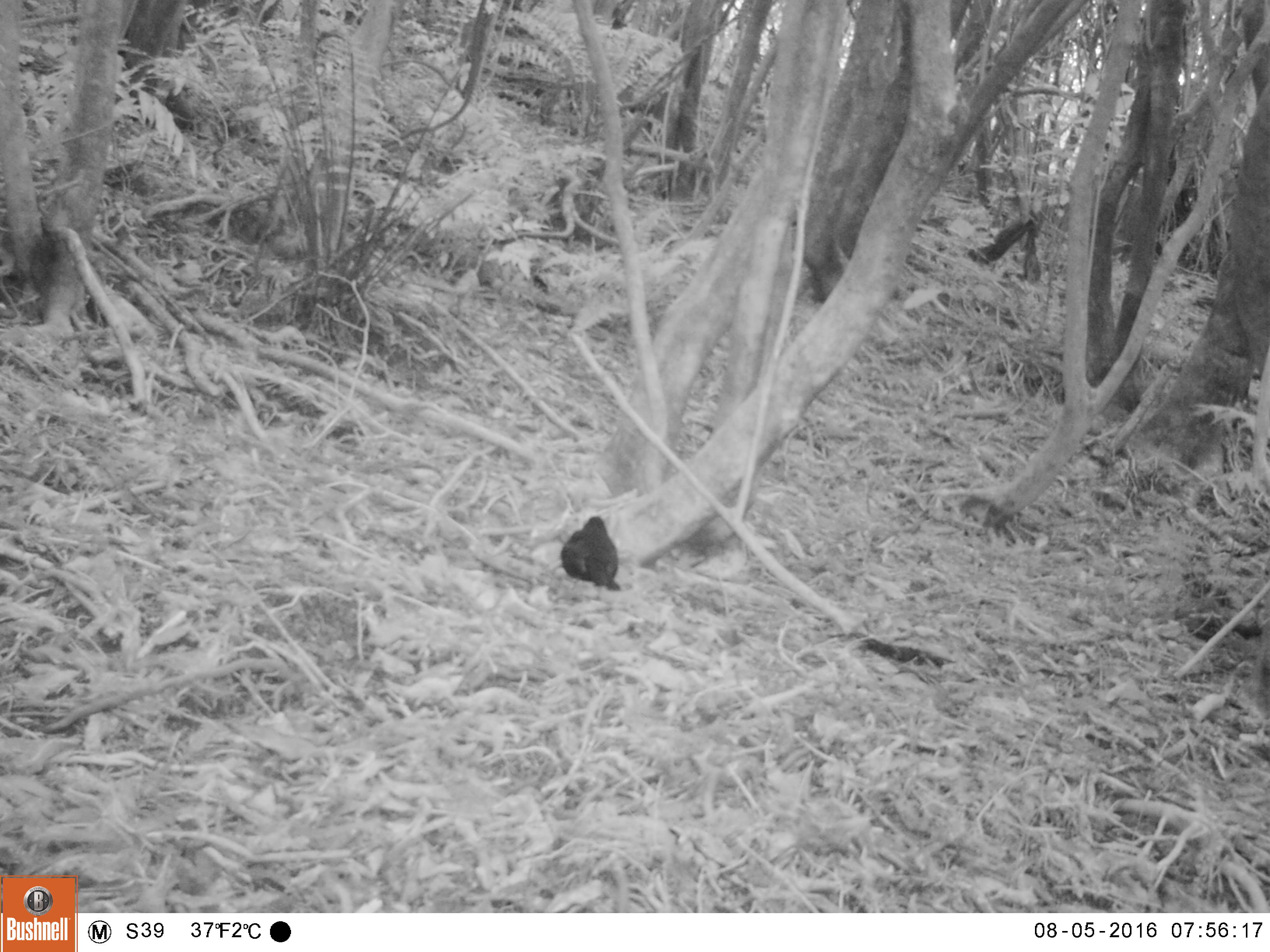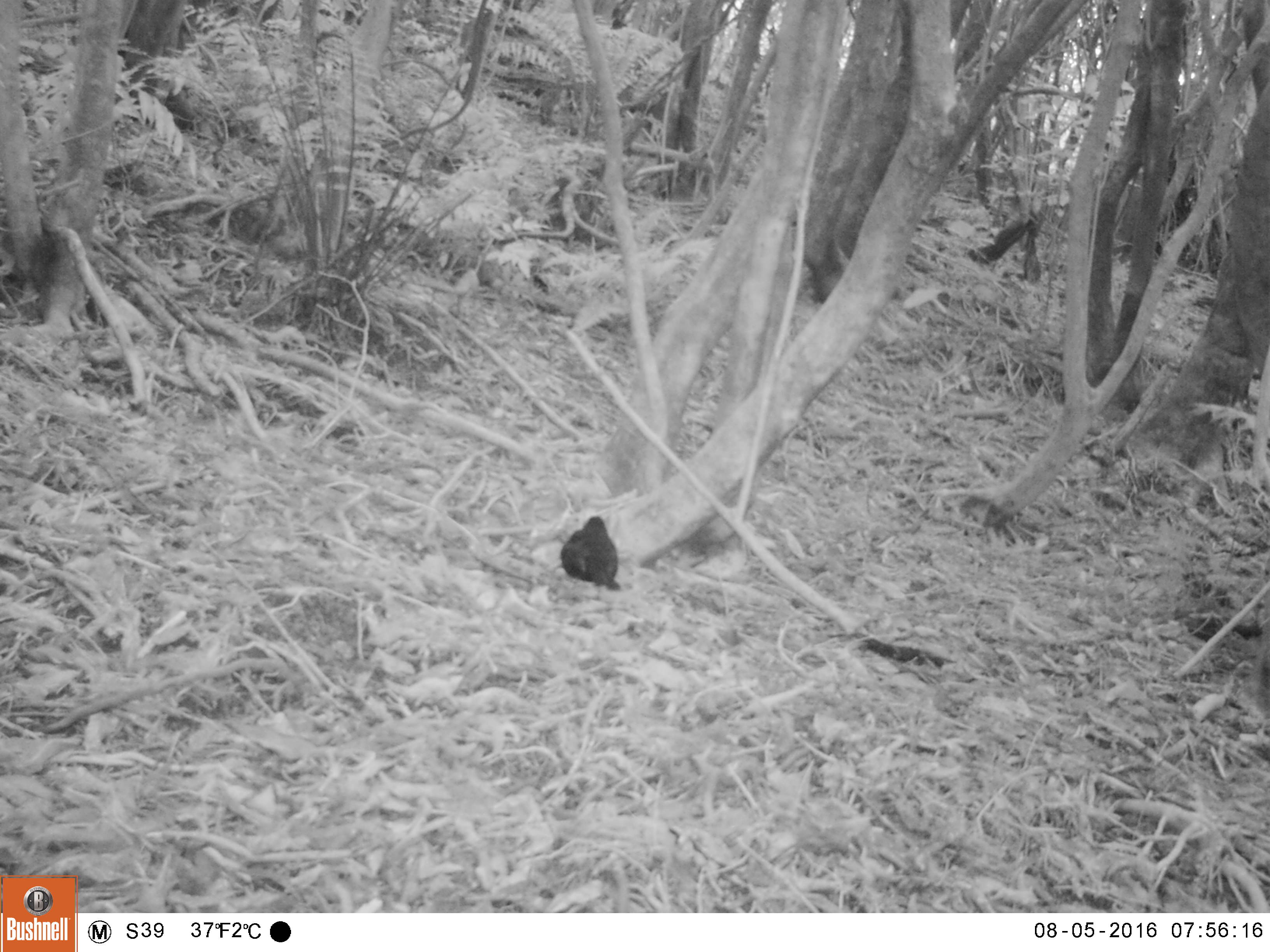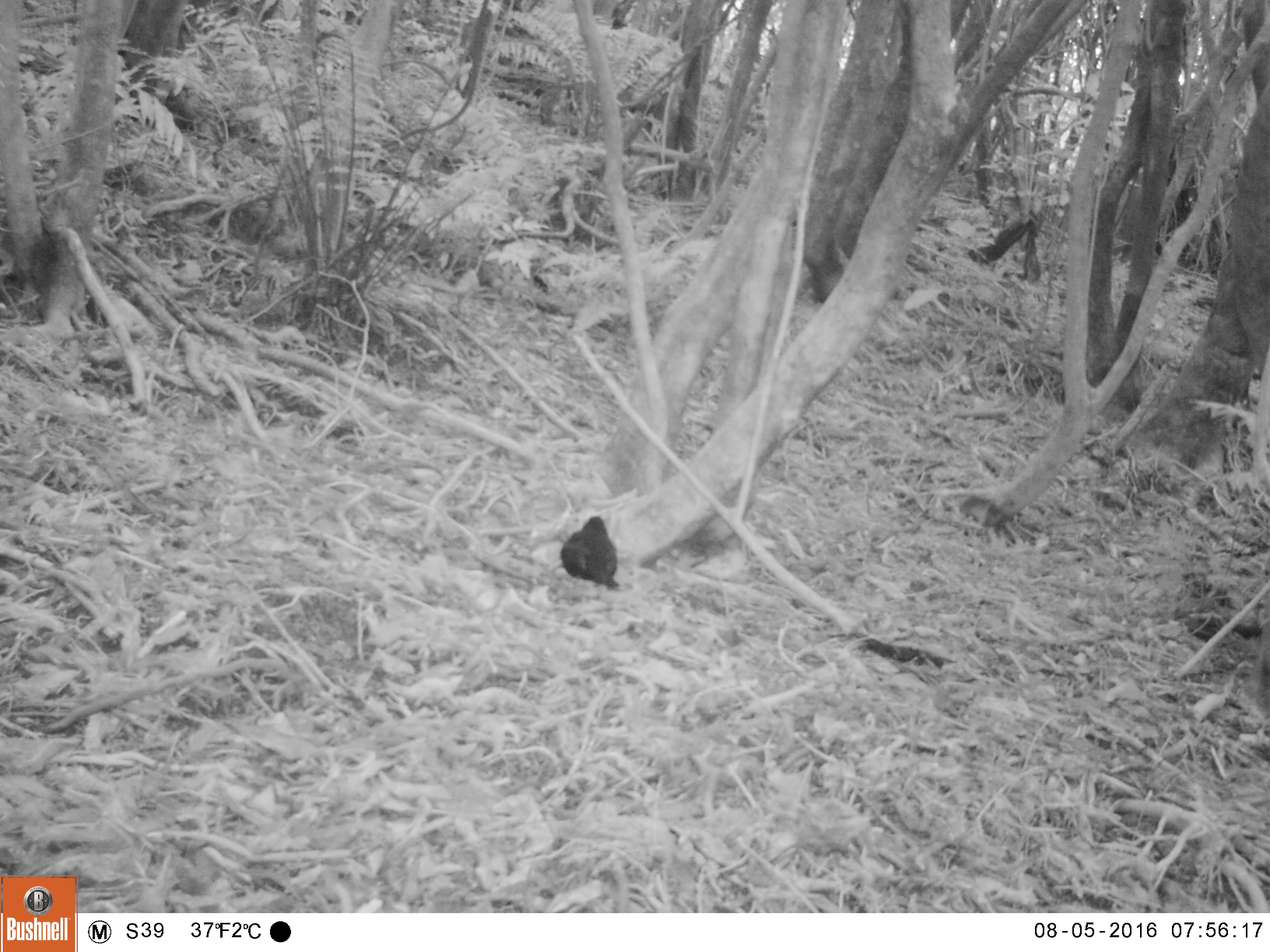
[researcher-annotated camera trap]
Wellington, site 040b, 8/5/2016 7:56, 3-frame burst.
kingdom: Animalia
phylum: Chordata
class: Aves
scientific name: Aves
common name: bird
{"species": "bird (Aves)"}